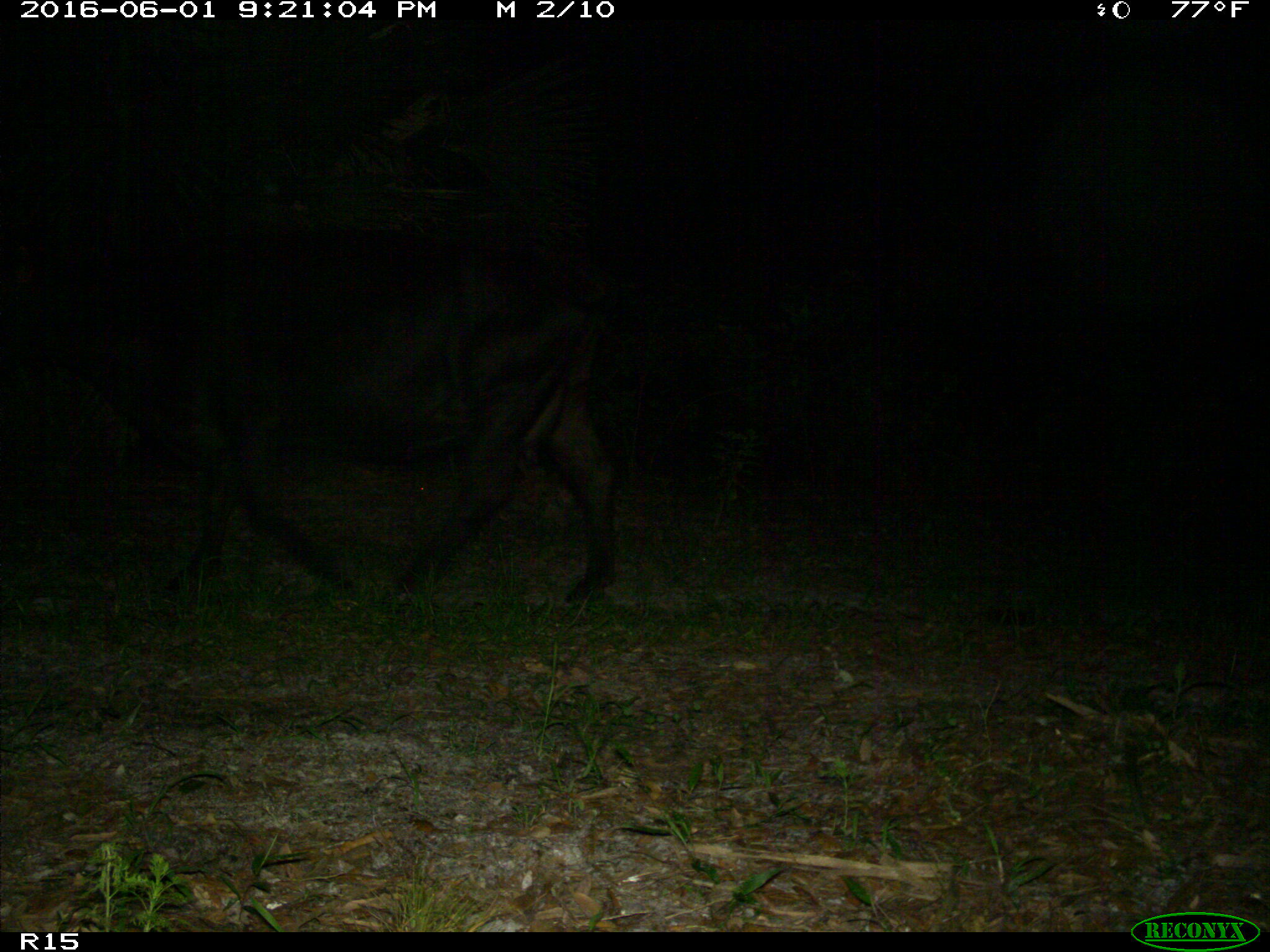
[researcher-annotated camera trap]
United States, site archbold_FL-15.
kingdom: Animalia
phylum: Chordata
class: Mammalia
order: Artiodactyla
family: Bovidae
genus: Bos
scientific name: Bos taurus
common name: domestic cow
Bos taurus (domestic cow).